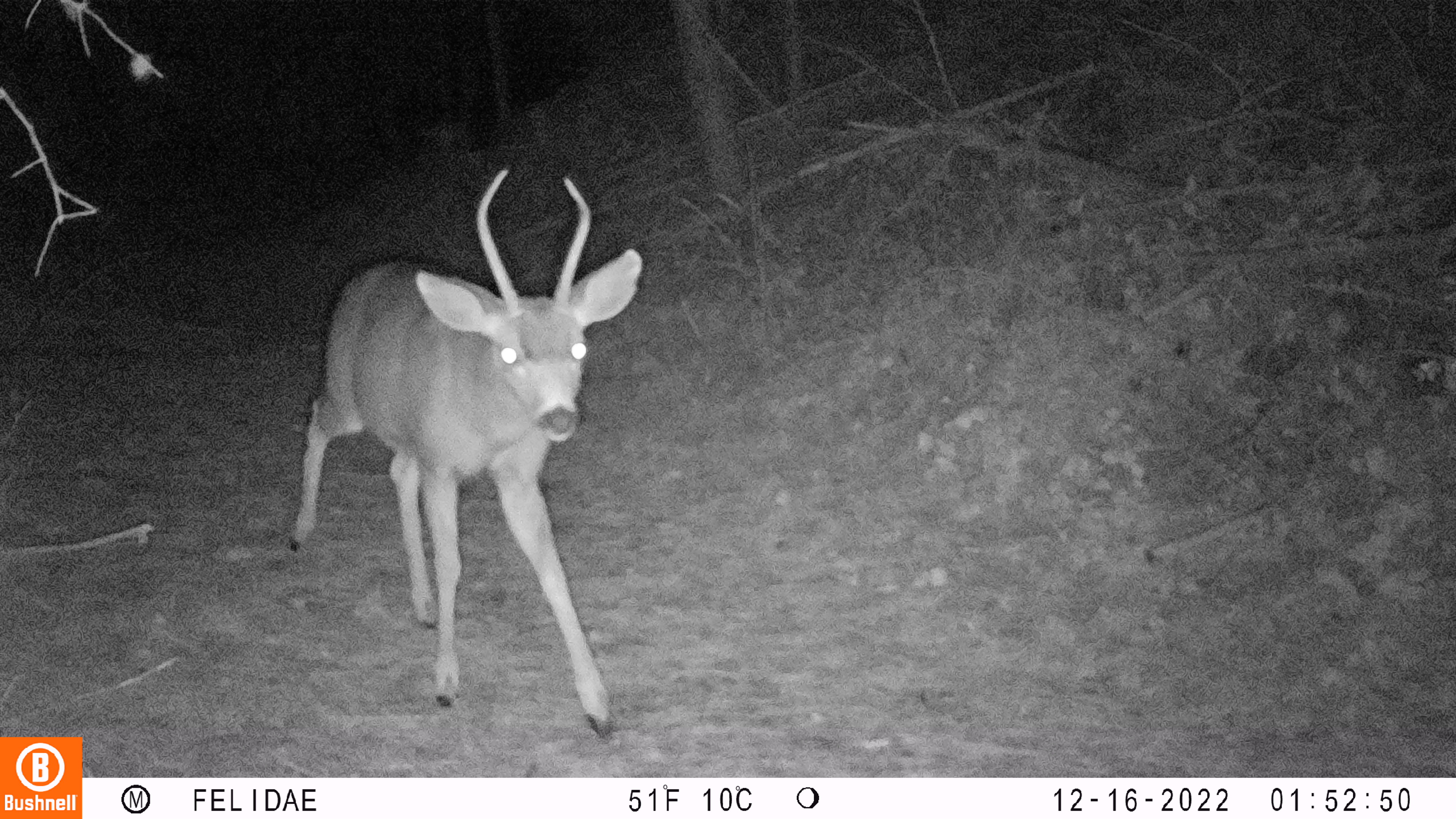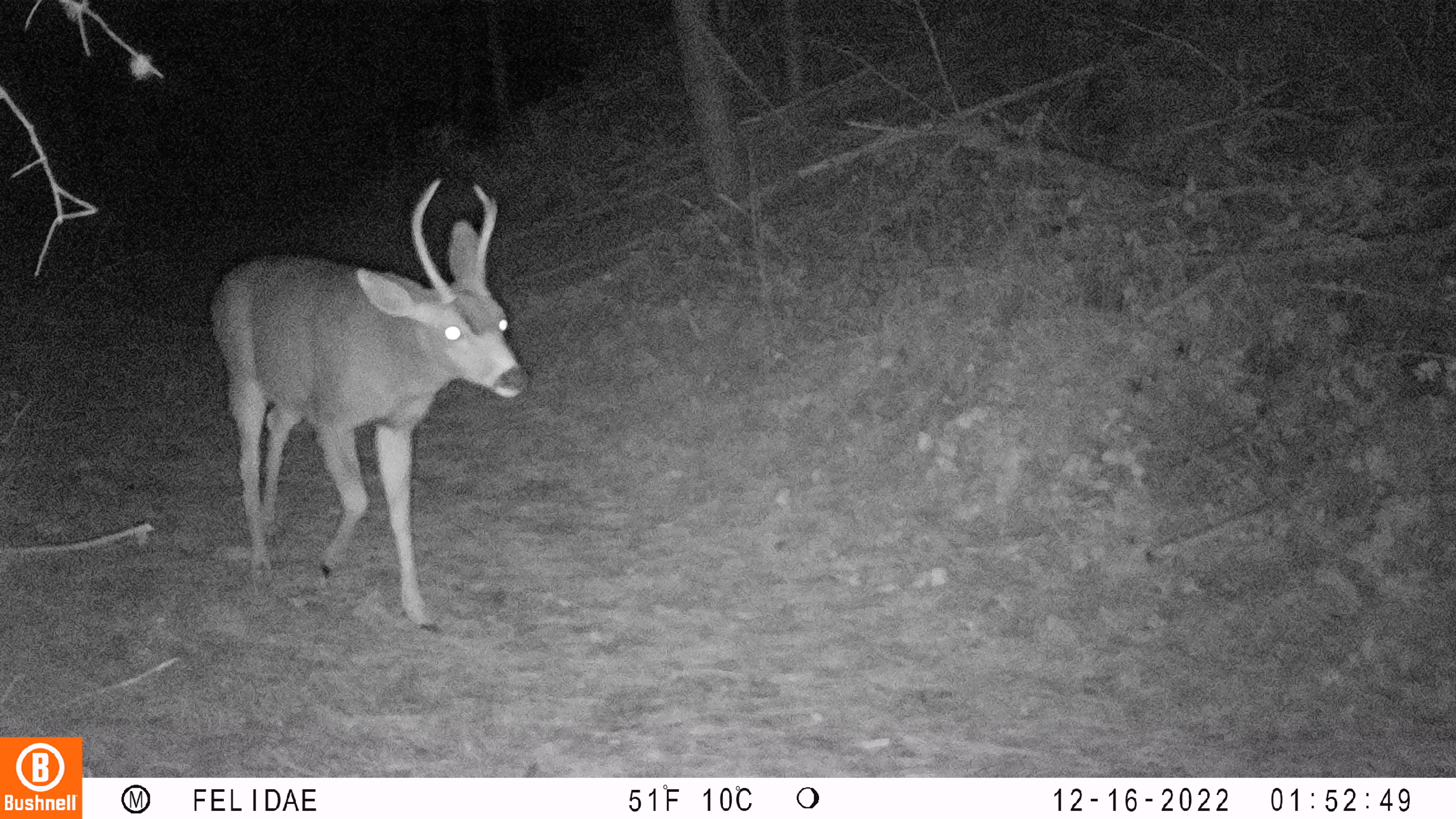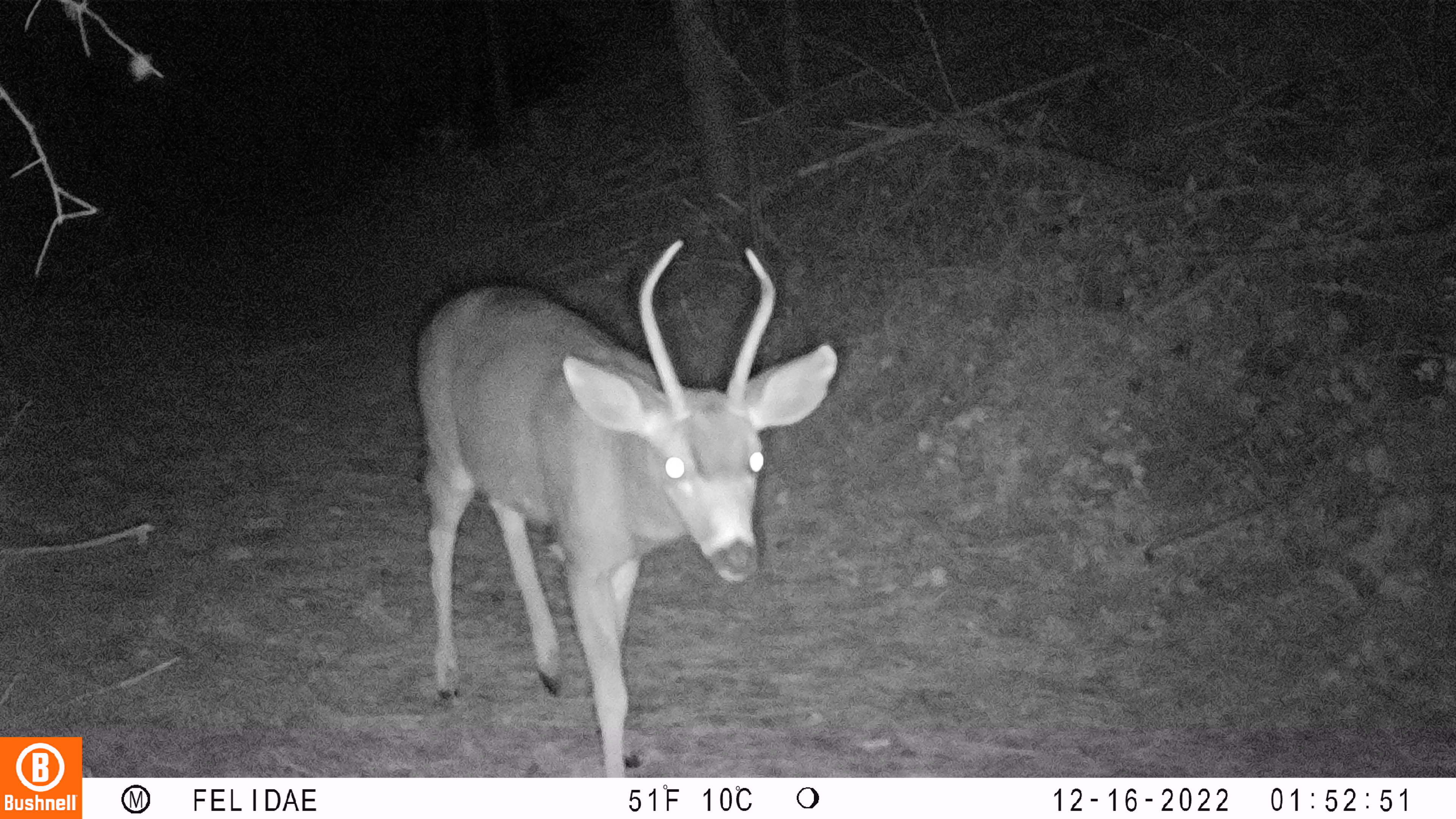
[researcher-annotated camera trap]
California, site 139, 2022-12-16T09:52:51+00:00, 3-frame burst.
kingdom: Animalia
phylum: Chordata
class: Mammalia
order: Artiodactyla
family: Cervidae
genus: Odocoileus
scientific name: Odocoileus hemionus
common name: mule deer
Mule deer (Odocoileus hemionus).